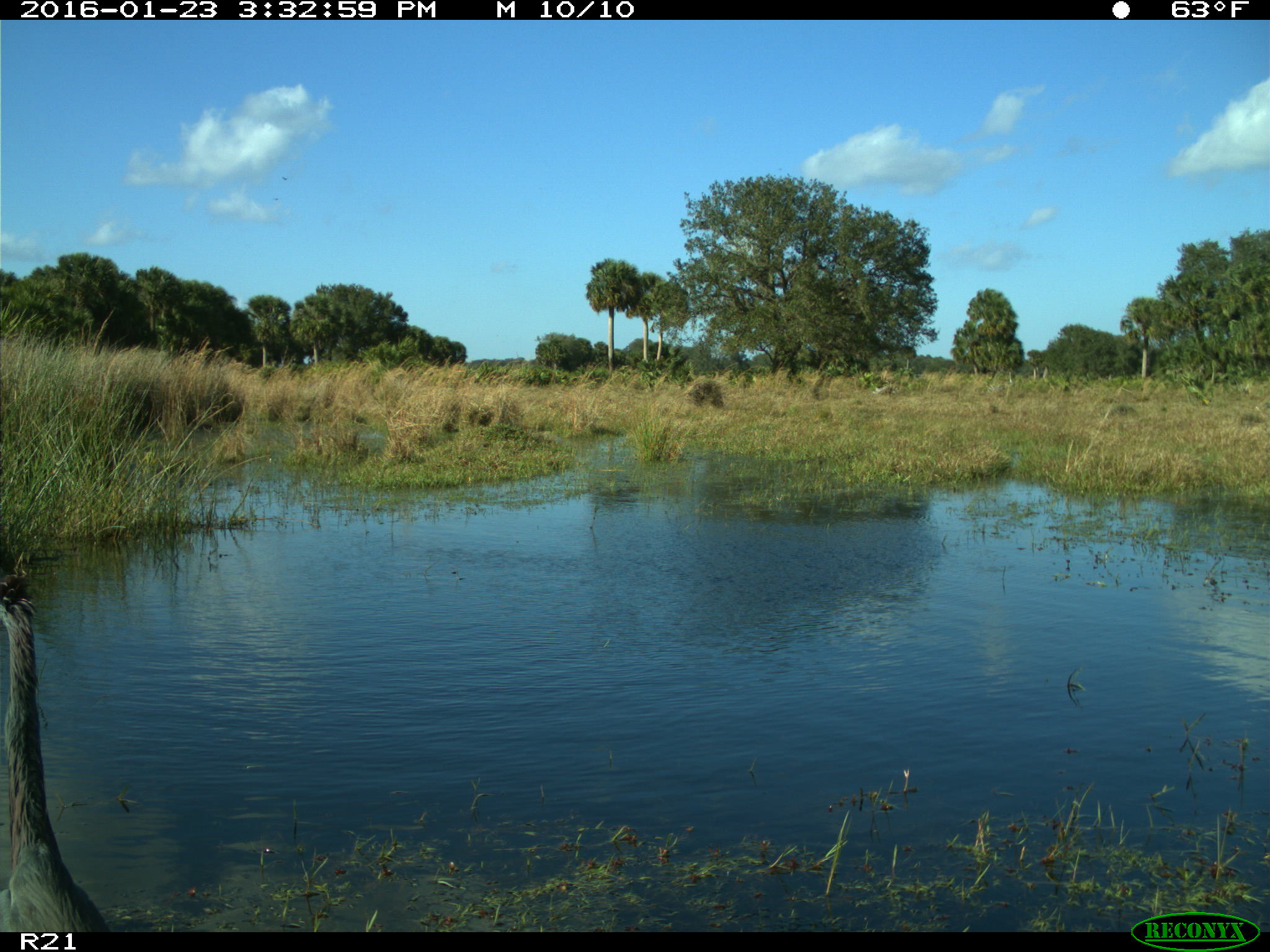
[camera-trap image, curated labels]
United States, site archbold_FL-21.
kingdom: Animalia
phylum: Chordata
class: Aves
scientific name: Aves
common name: birds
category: unidentified bird